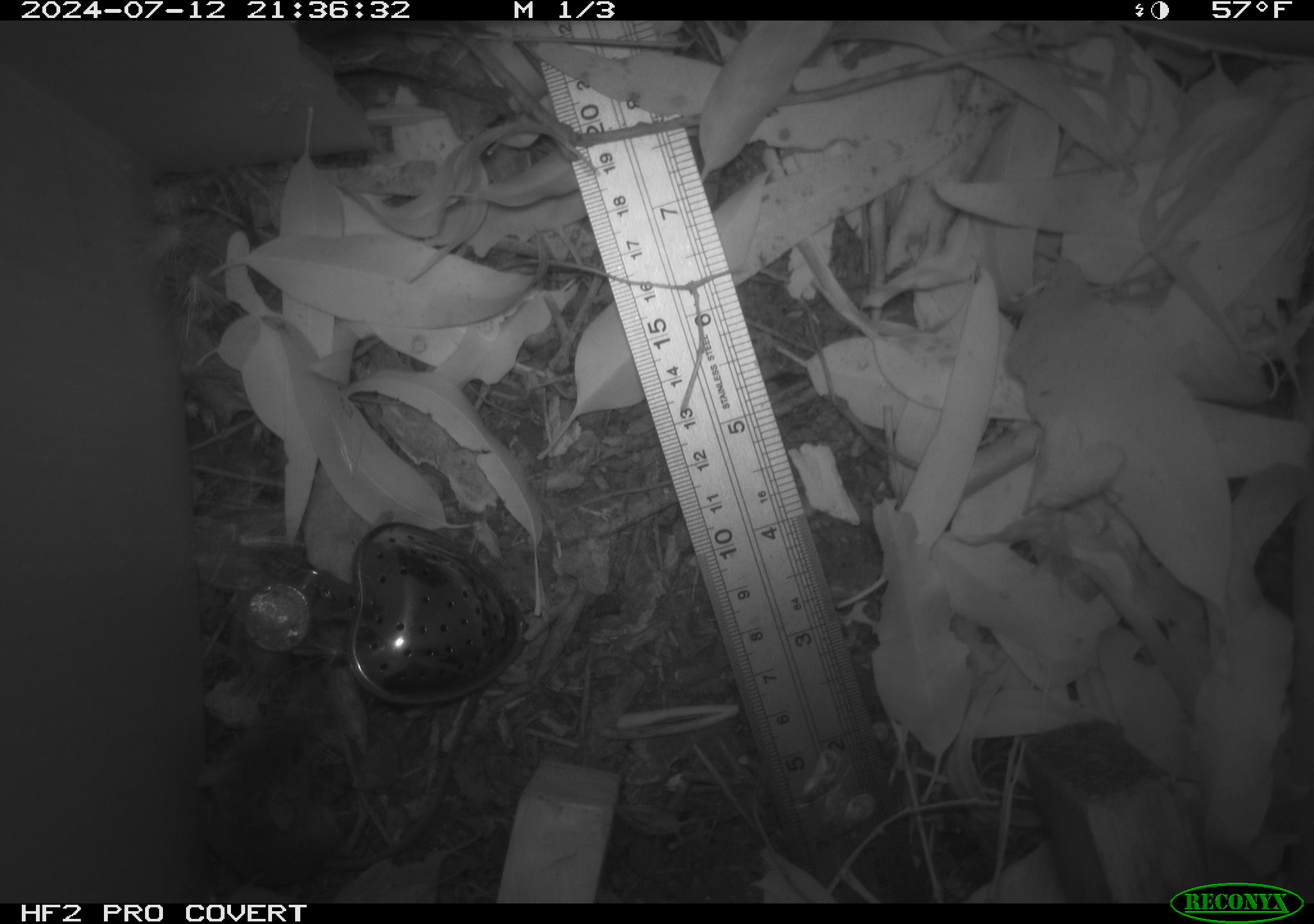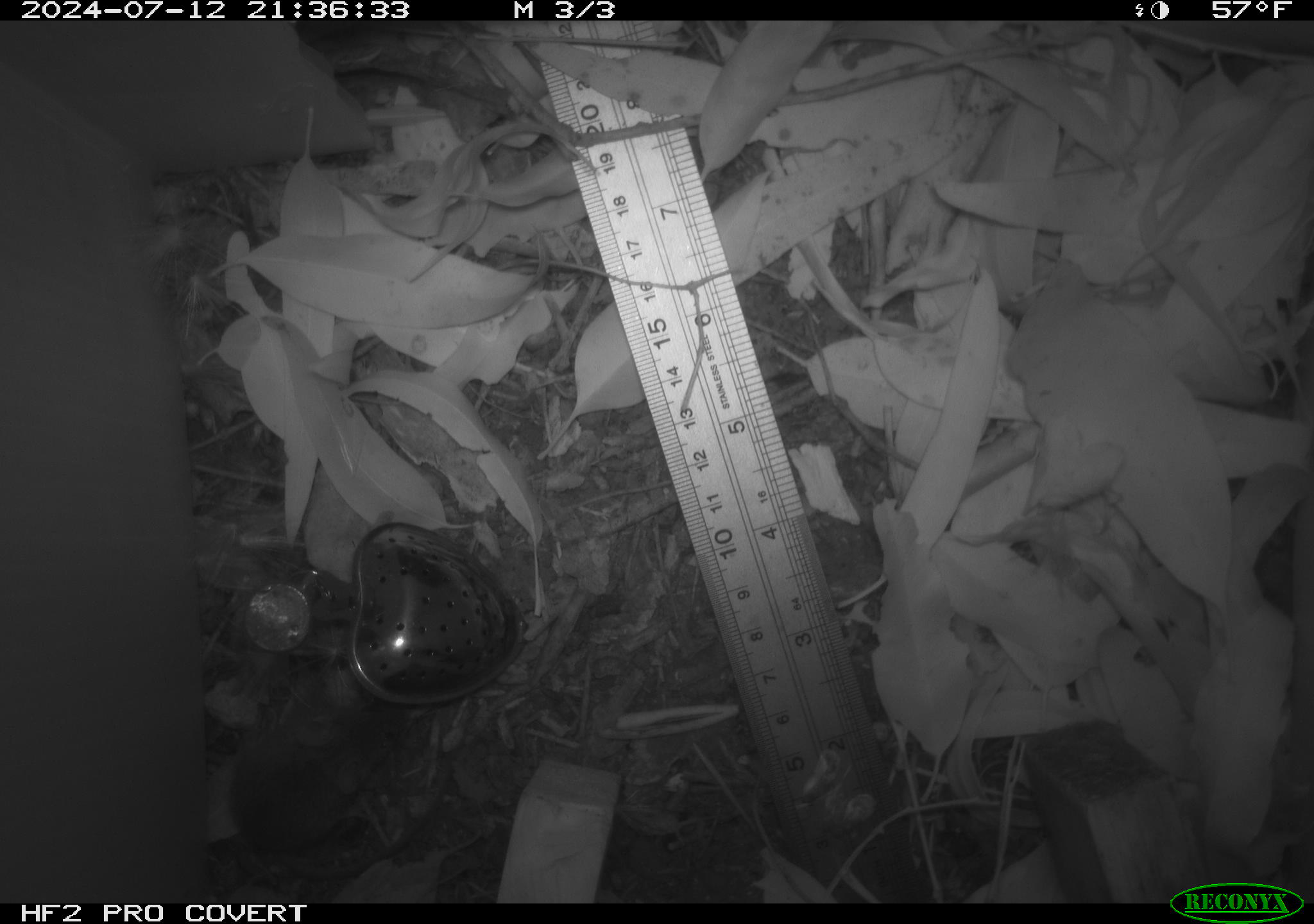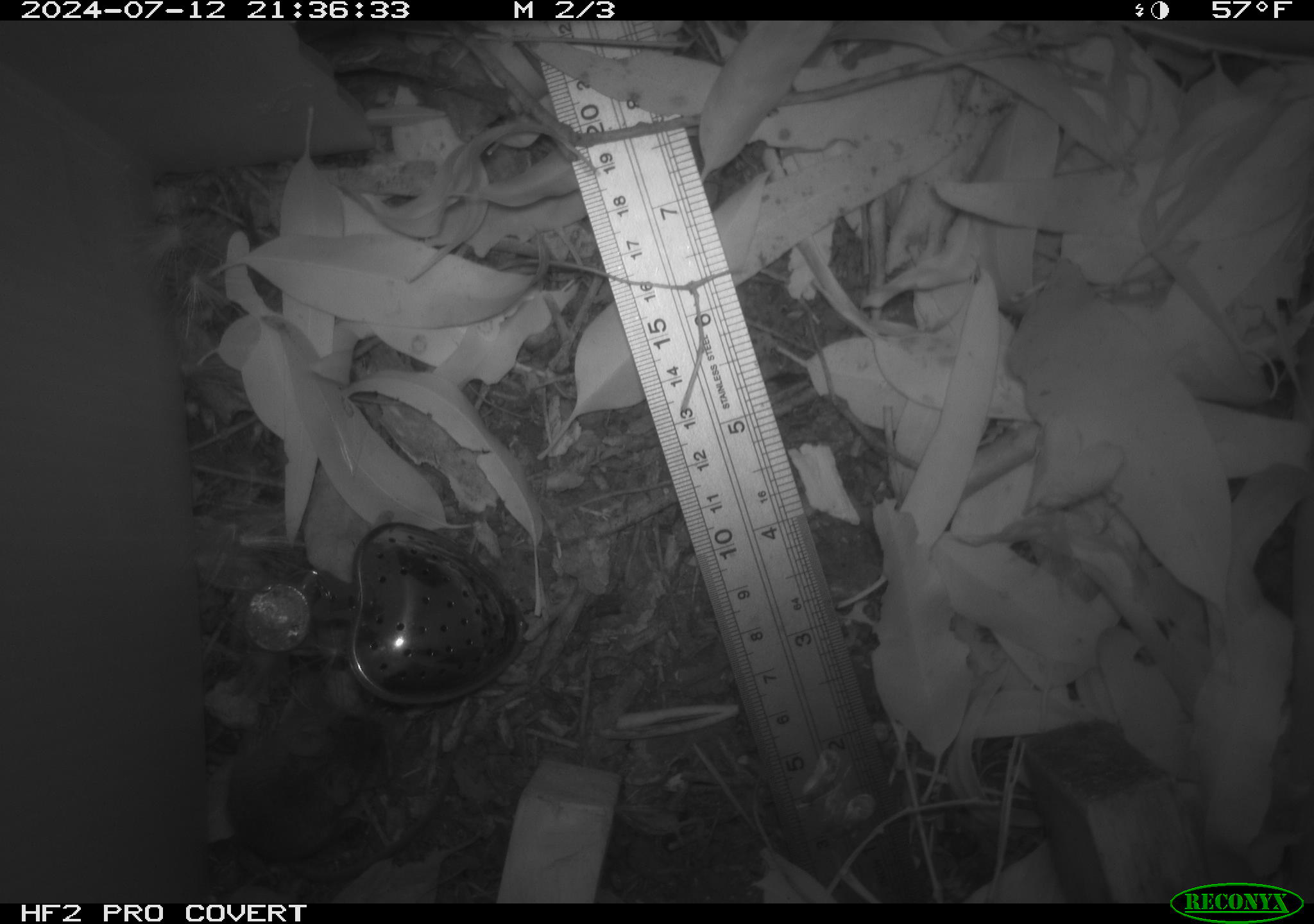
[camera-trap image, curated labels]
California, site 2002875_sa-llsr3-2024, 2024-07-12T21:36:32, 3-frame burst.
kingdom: Animalia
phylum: Chordata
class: Mammalia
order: Rodentia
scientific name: Rodentia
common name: mouse species